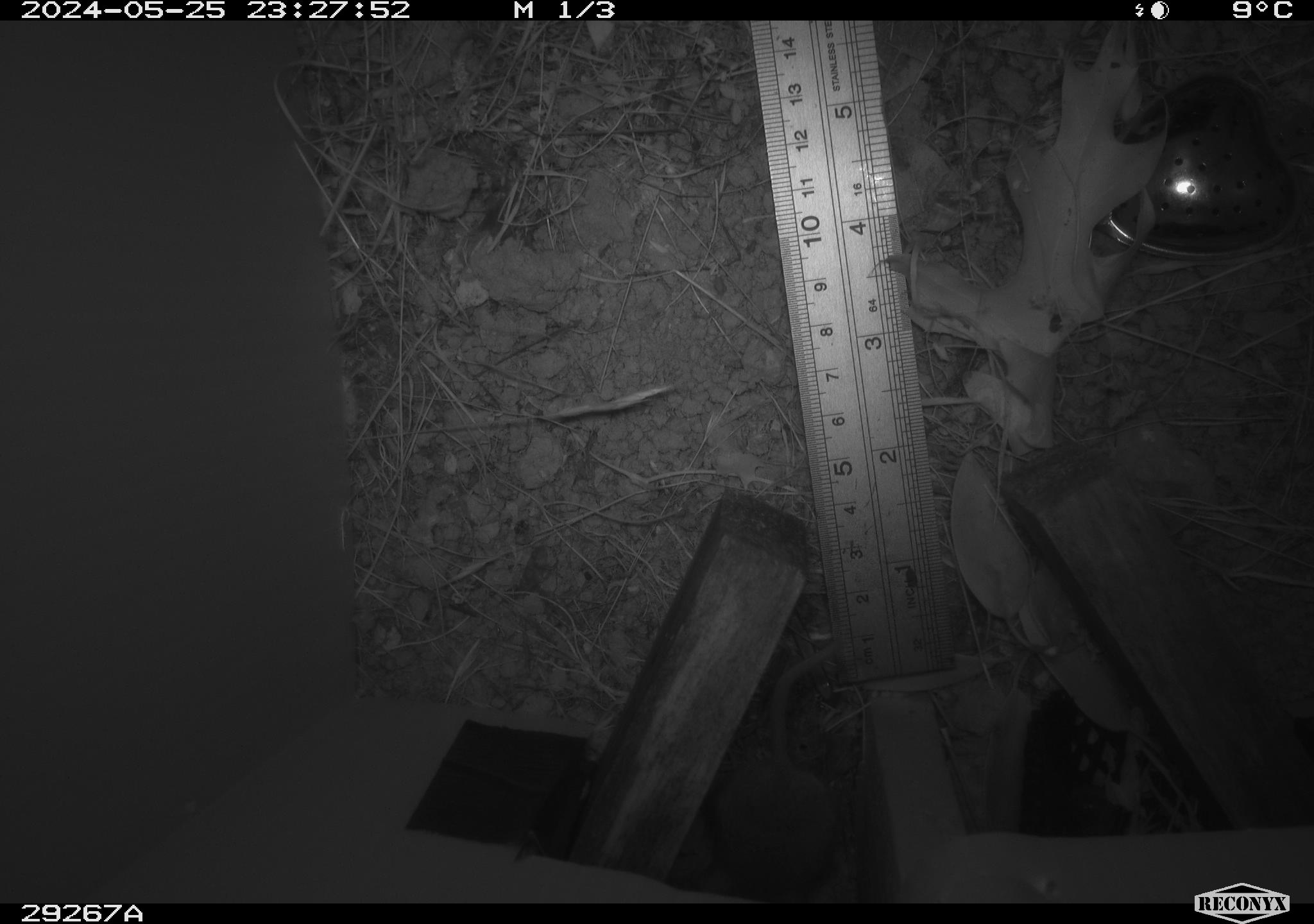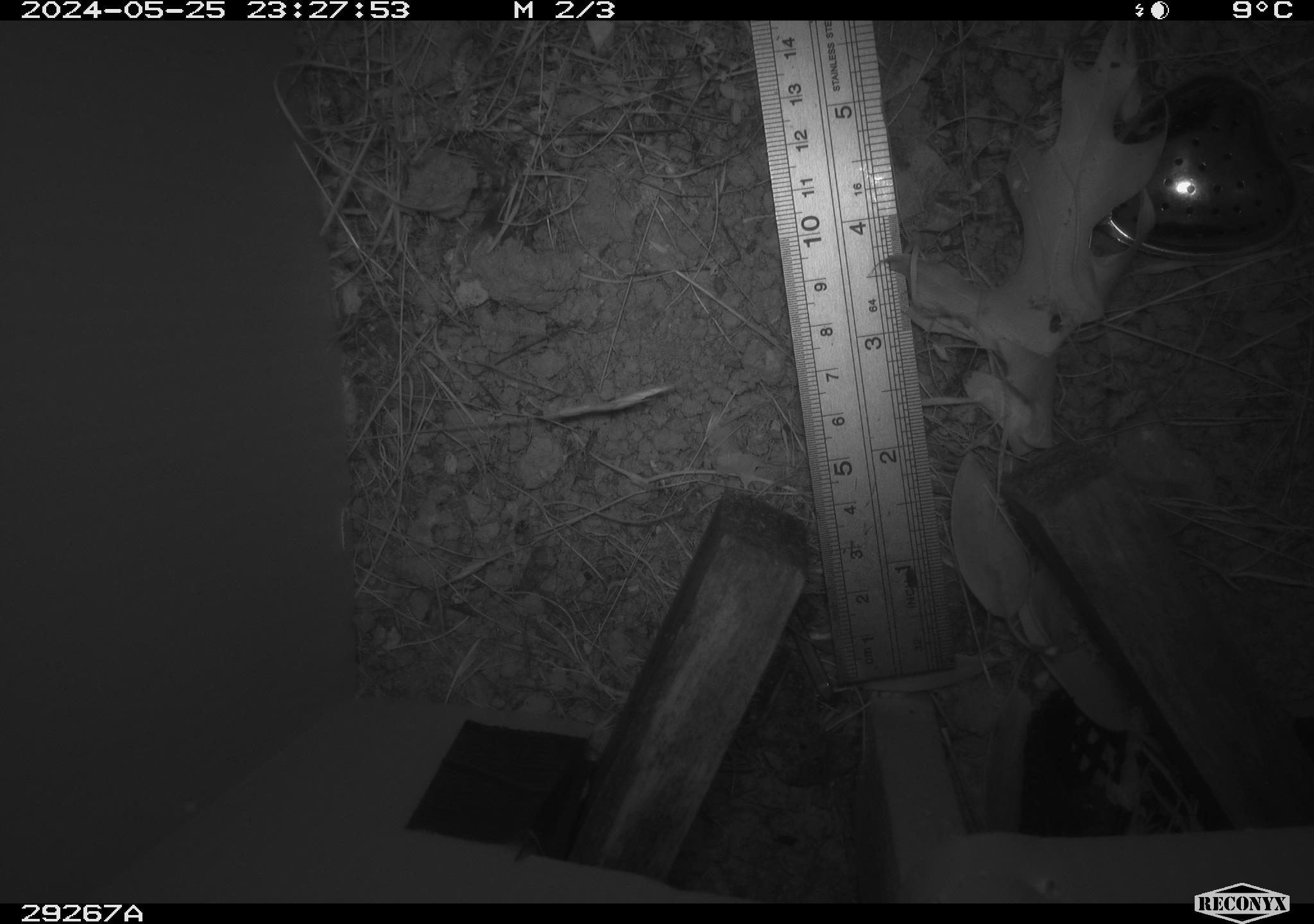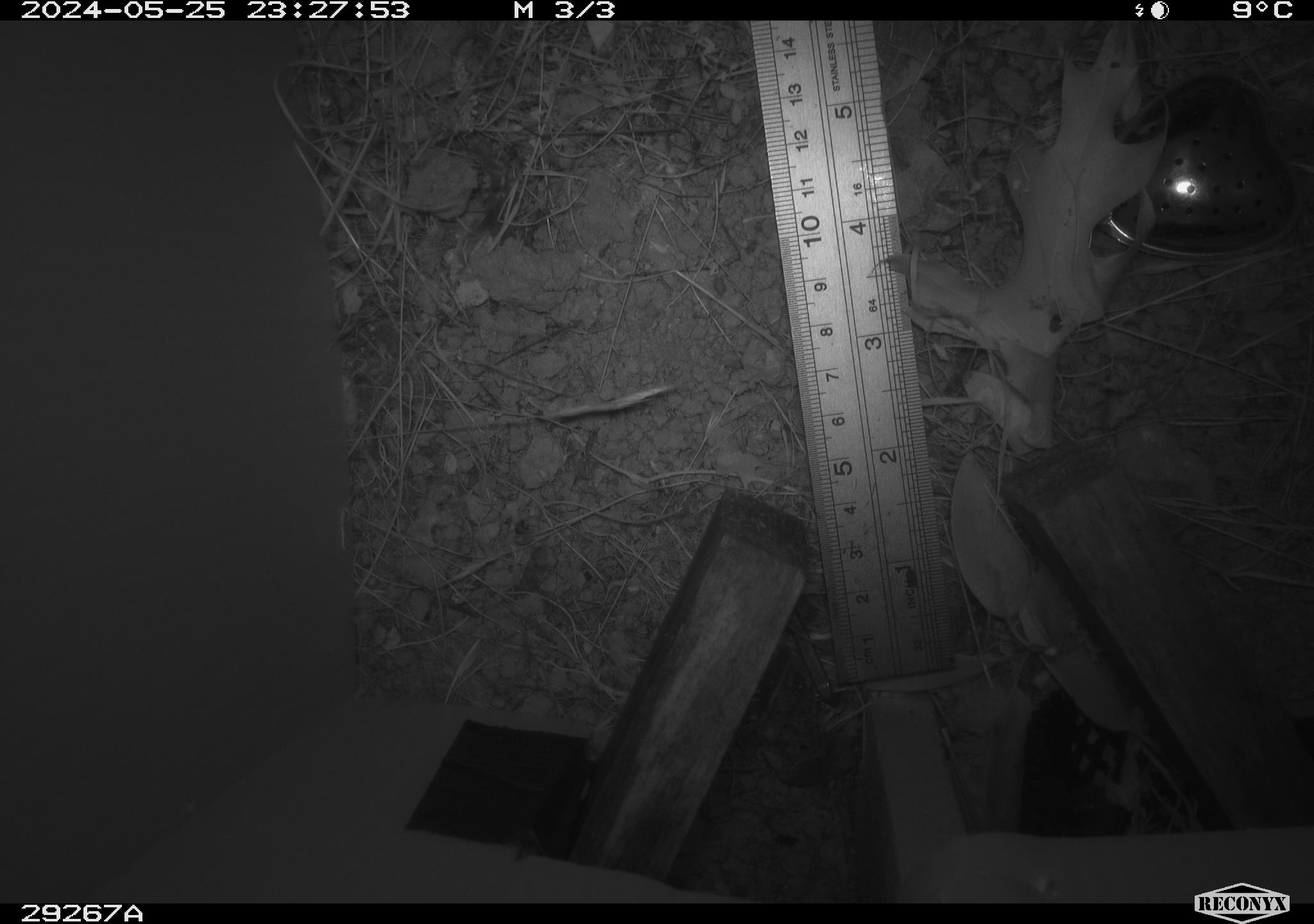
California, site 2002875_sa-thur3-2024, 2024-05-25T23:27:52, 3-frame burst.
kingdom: Animalia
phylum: Chordata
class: Mammalia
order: Rodentia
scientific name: Rodentia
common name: rodent